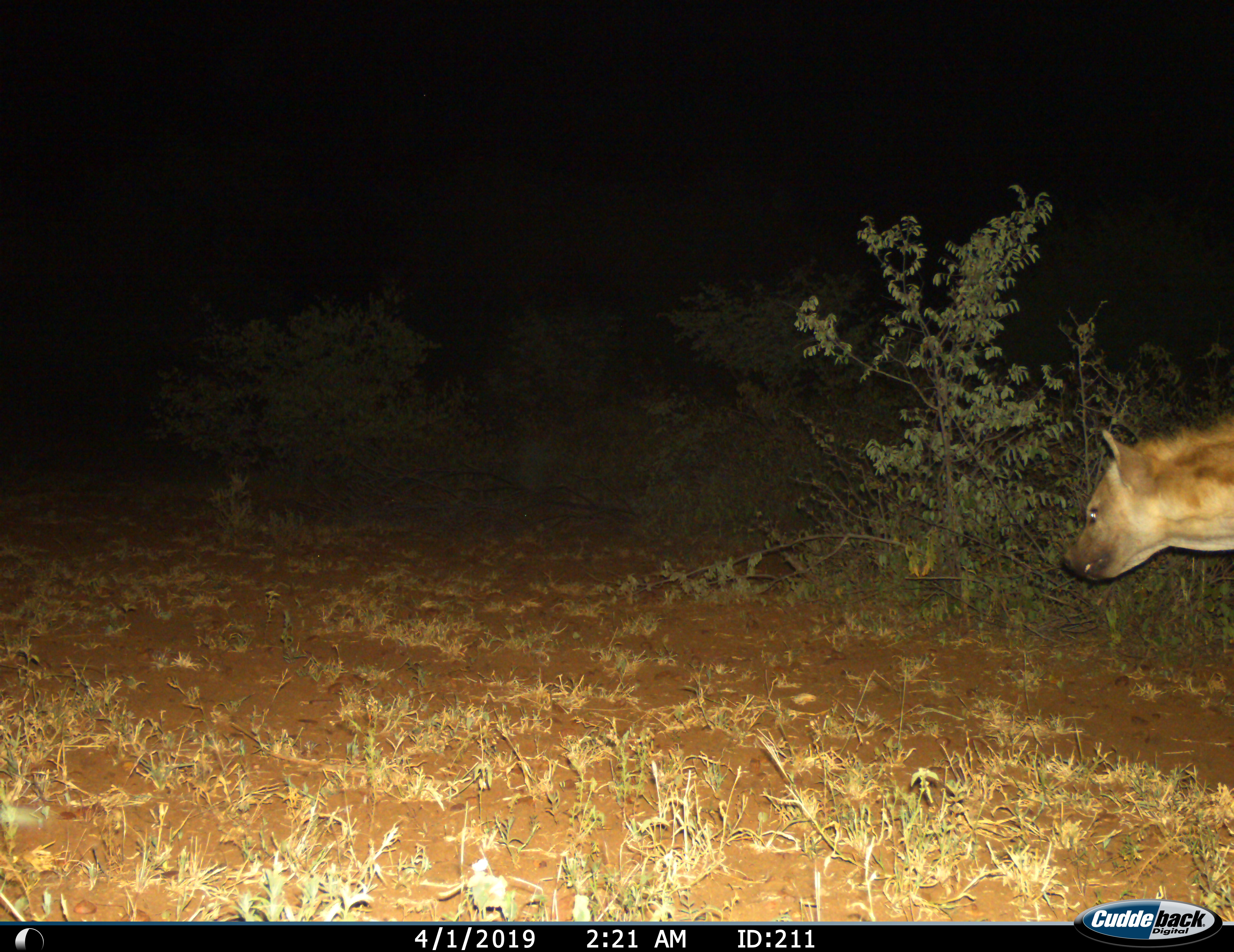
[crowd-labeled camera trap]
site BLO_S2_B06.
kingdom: Animalia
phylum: Chordata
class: Mammalia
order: Carnivora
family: Hyaenidae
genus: Crocuta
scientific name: Crocuta crocuta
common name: spotted hyena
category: hyenaspotted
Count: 1.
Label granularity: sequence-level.